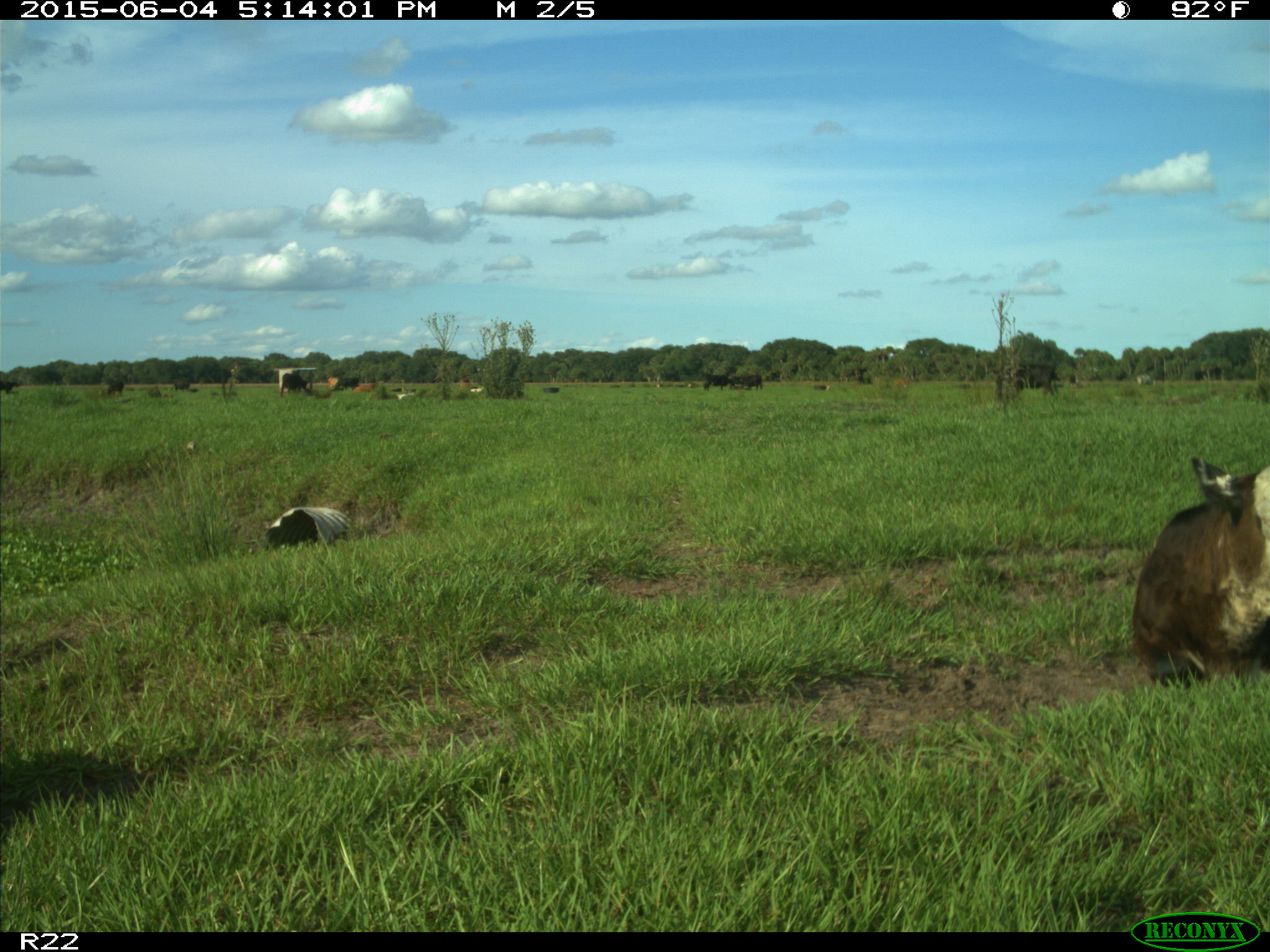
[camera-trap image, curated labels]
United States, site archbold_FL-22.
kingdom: Animalia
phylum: Chordata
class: Mammalia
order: Artiodactyla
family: Bovidae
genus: Bos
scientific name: Bos taurus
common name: domestic cow